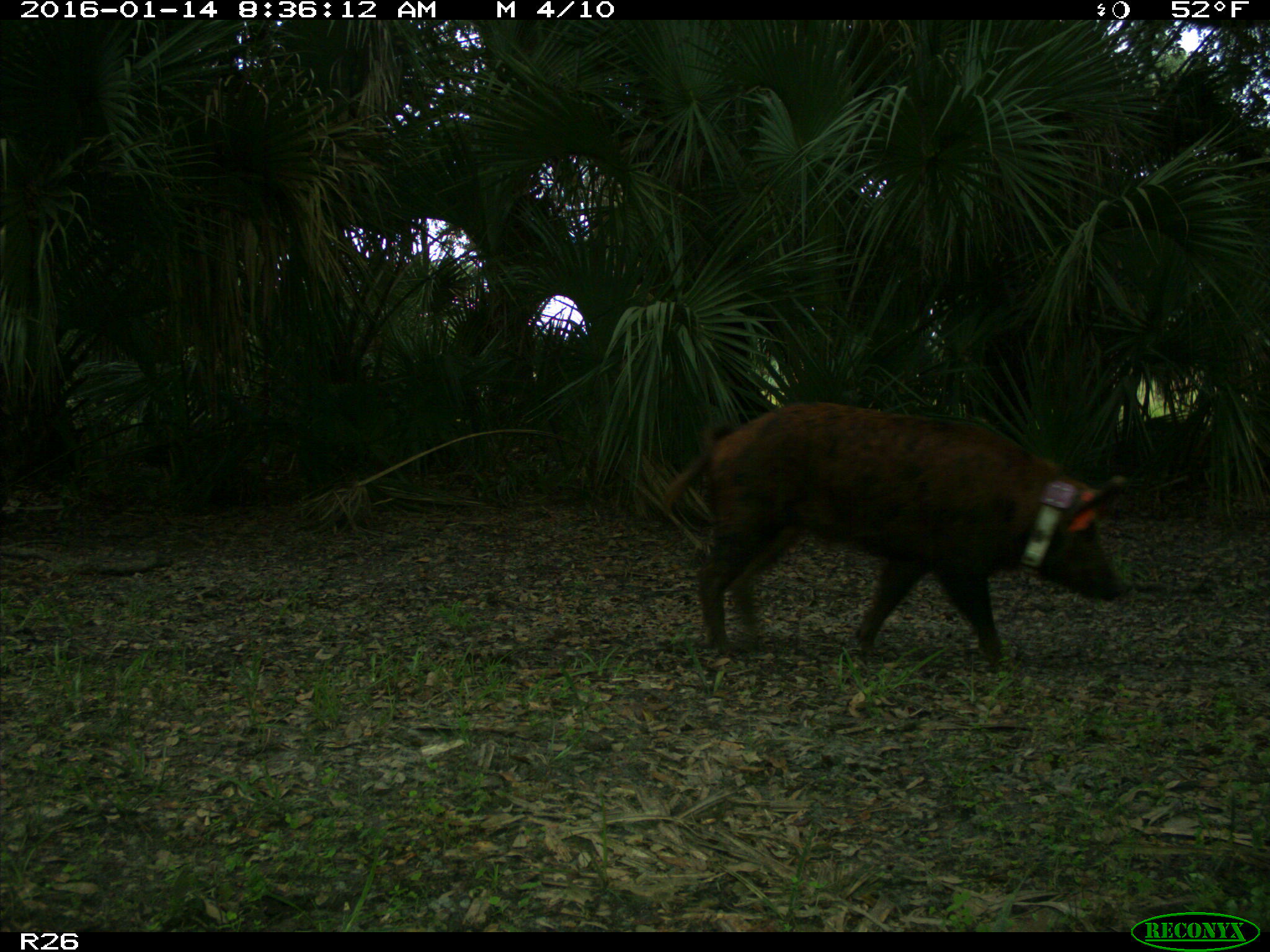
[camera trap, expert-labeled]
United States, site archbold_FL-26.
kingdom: Animalia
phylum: Chordata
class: Mammalia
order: Artiodactyla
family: Suidae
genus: Sus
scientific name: Sus scrofa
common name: wild boar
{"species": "Sus scrofa (wild boar)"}